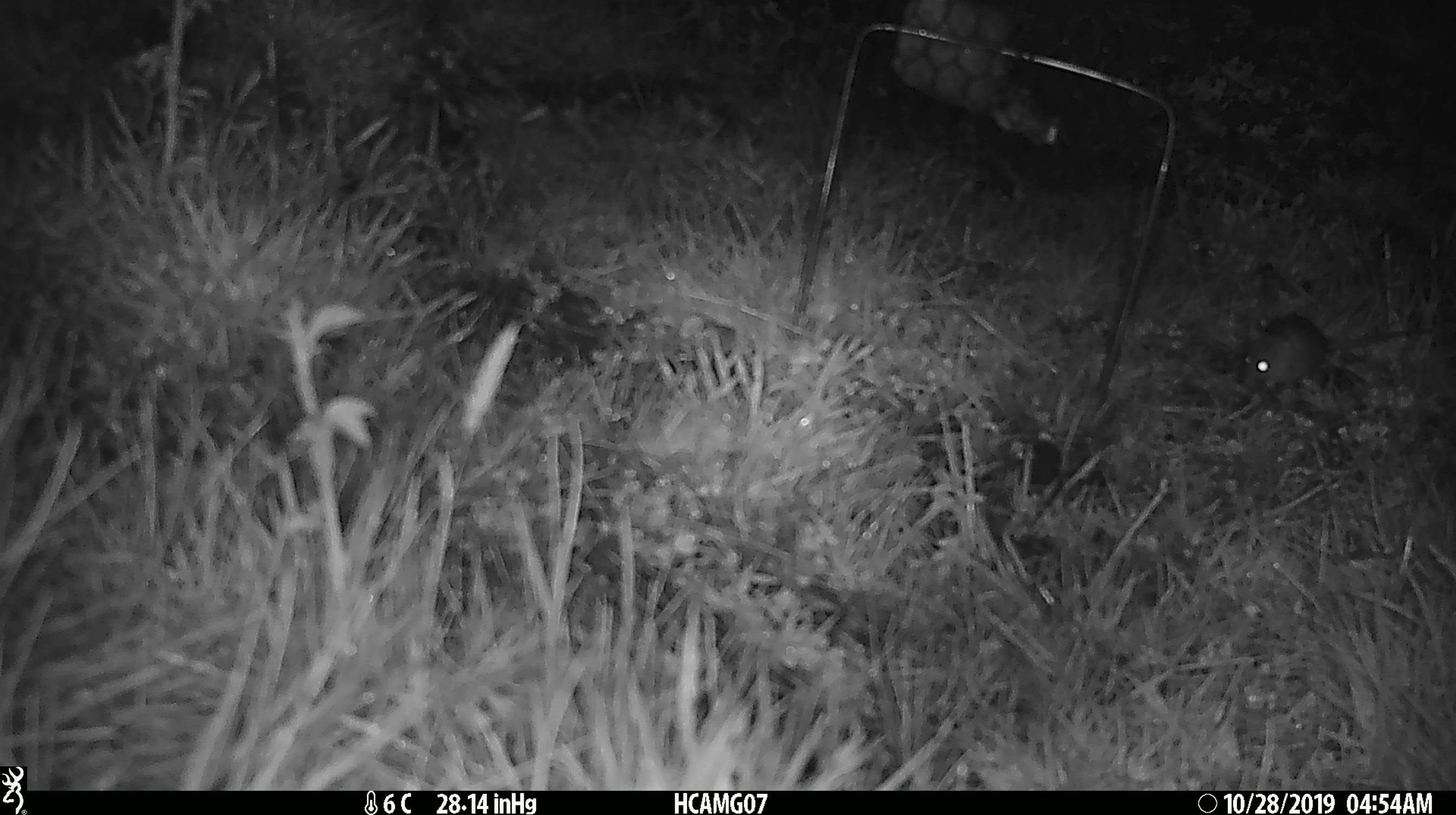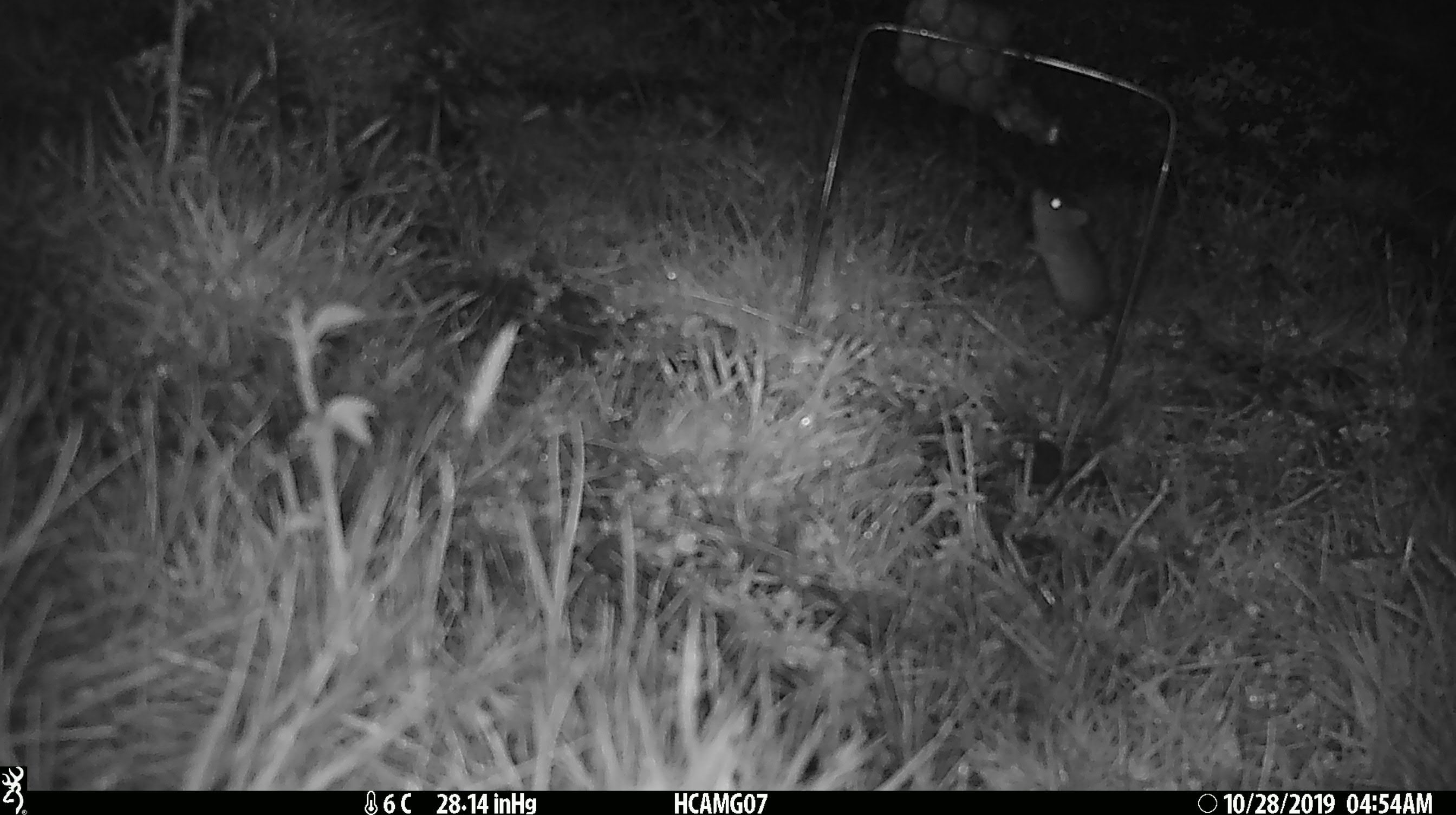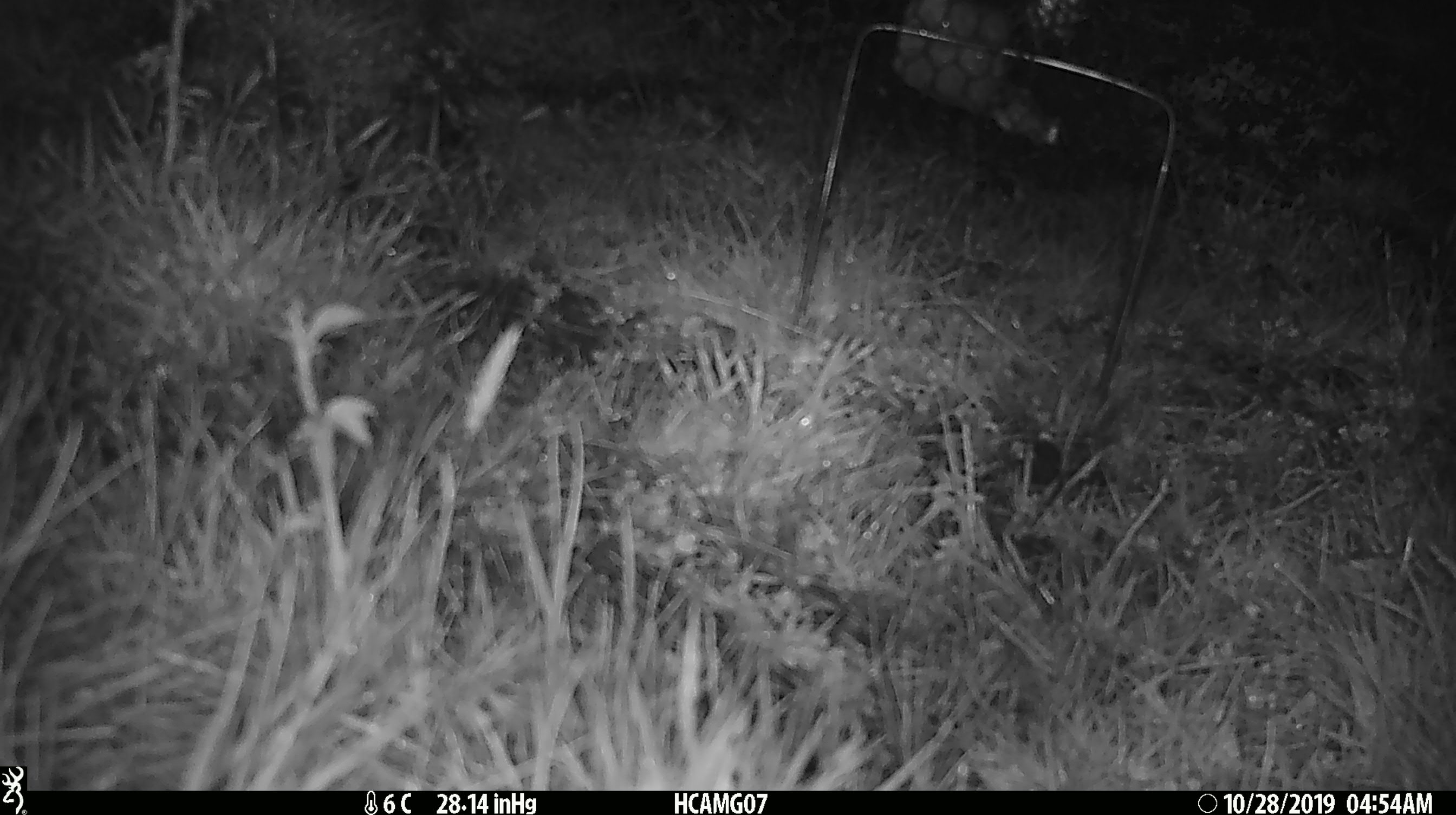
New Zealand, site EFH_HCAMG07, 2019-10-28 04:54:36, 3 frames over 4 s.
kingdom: Animalia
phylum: Chordata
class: Mammalia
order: Rodentia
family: Muridae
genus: Mus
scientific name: Mus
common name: mouse